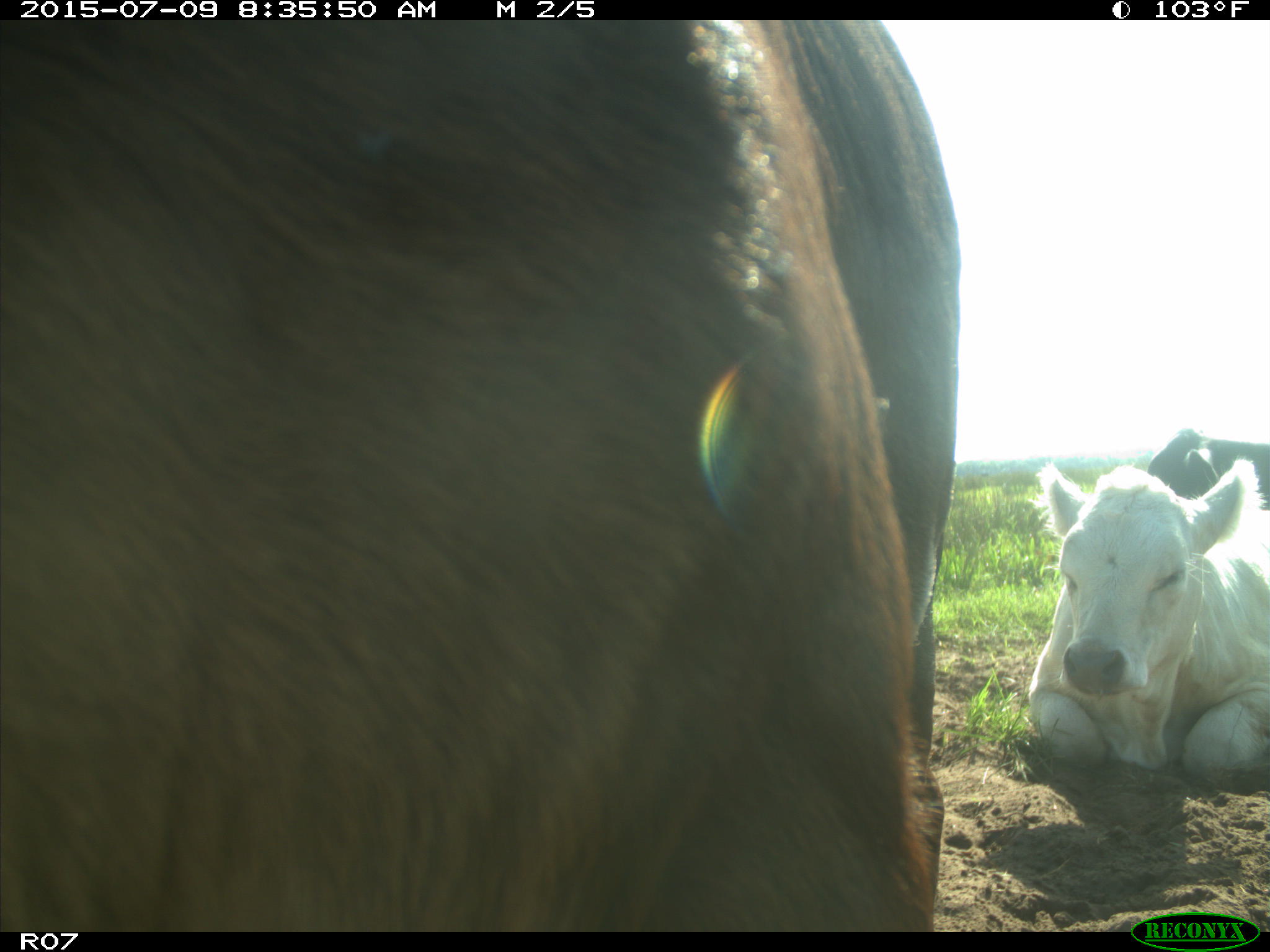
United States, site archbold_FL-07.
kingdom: Animalia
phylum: Chordata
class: Mammalia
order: Artiodactyla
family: Bovidae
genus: Bos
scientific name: Bos taurus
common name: domestic cow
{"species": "Bos taurus (domestic cow)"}